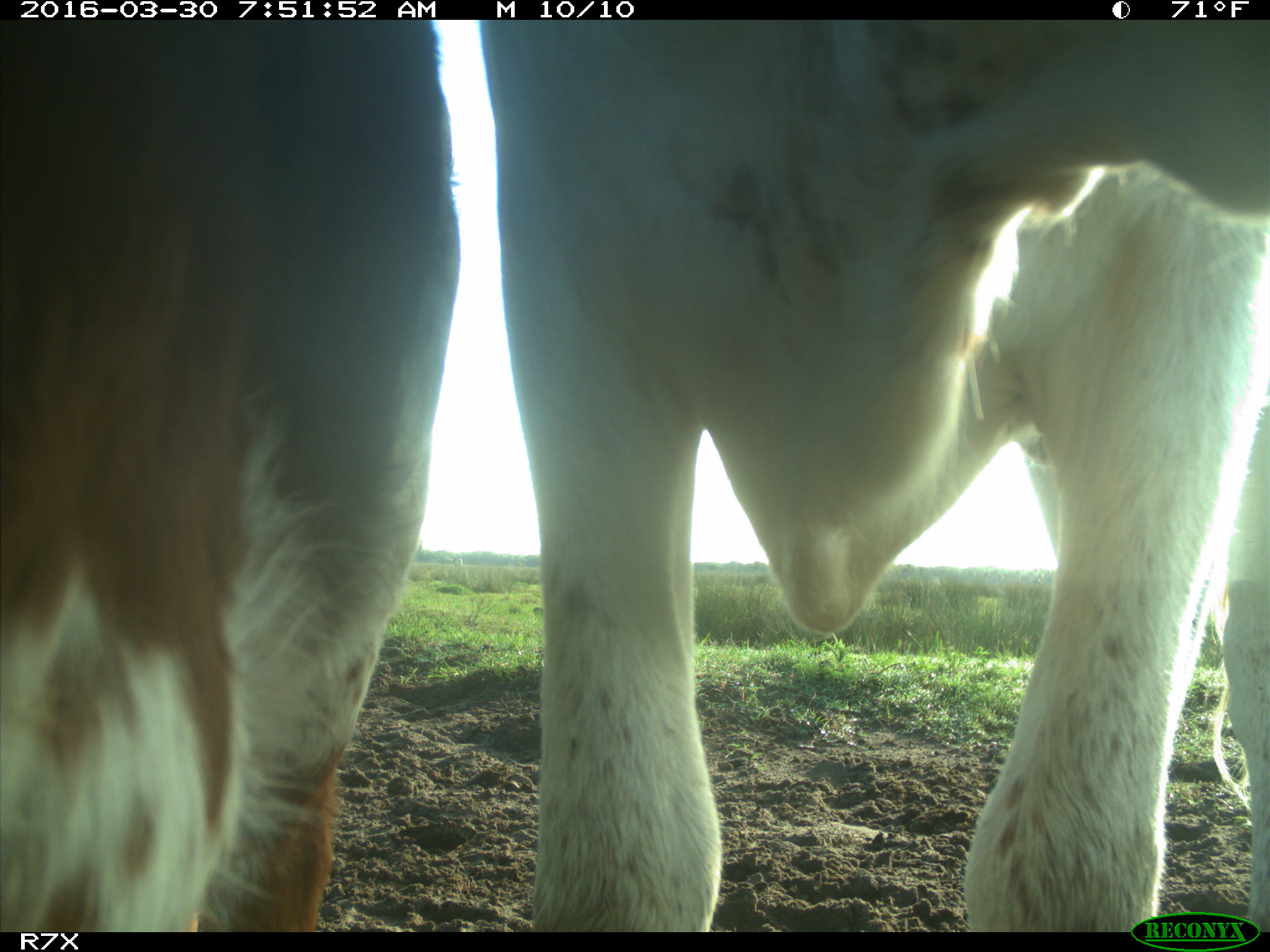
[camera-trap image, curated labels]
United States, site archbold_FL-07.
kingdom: Animalia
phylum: Chordata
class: Mammalia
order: Artiodactyla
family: Bovidae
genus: Bos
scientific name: Bos taurus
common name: domestic cow